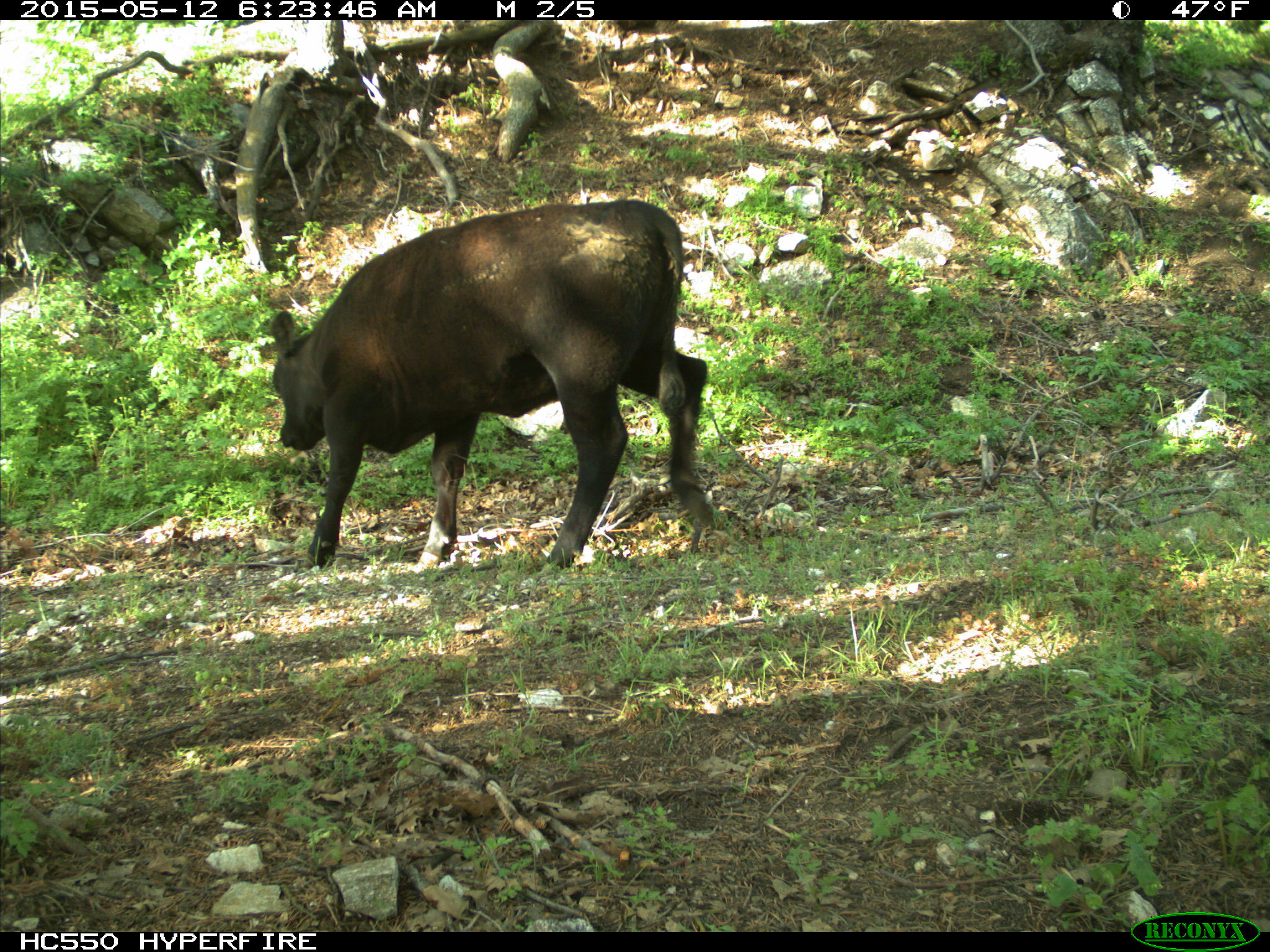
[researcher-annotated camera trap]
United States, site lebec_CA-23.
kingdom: Animalia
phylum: Chordata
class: Mammalia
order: Artiodactyla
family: Bovidae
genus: Bos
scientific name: Bos taurus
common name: domestic cow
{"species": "Bos taurus (domestic cow)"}